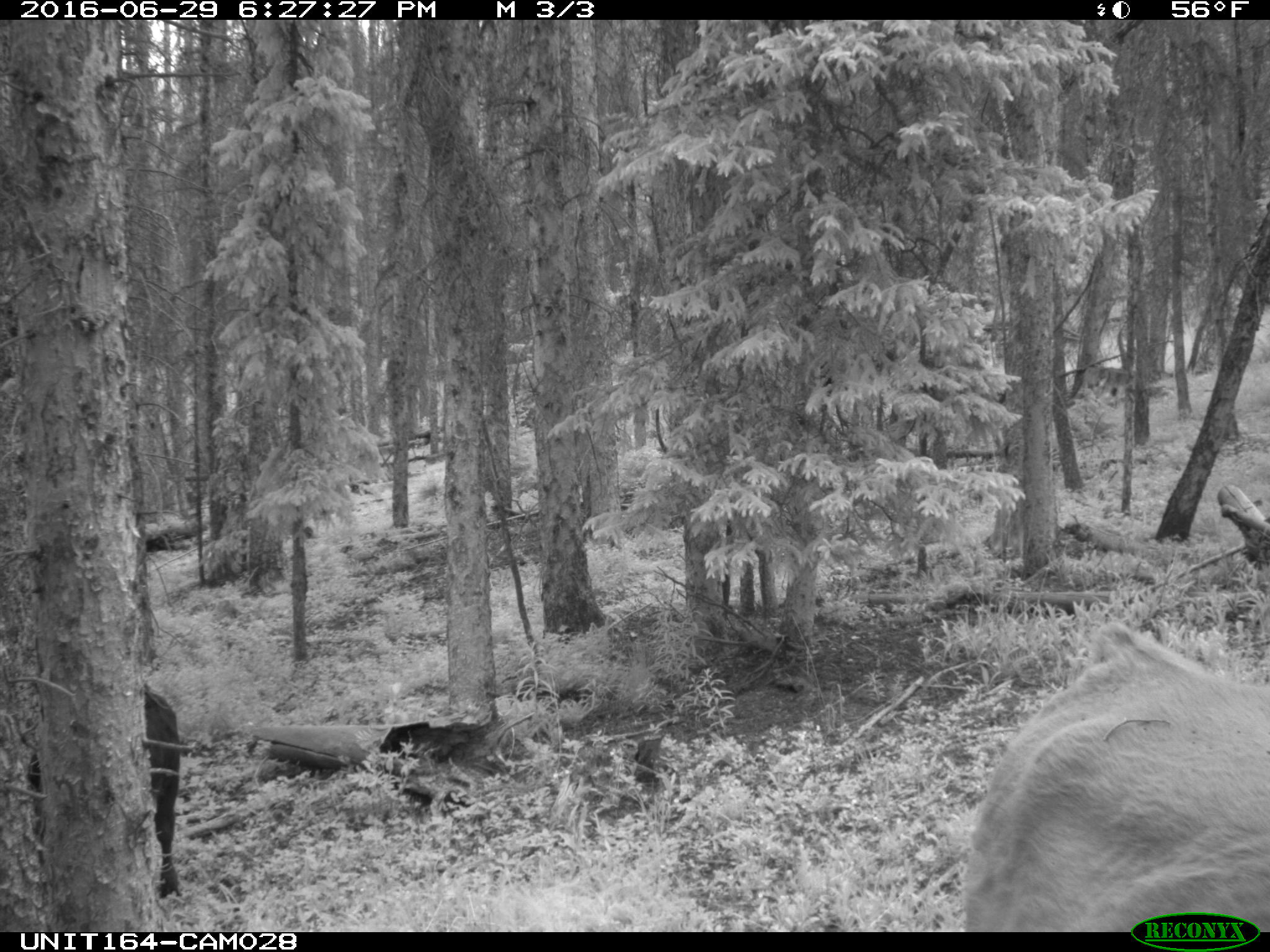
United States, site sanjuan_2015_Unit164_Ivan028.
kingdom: Animalia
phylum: Chordata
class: Mammalia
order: Artiodactyla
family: Bovidae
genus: Bos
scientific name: Bos taurus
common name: domestic cow